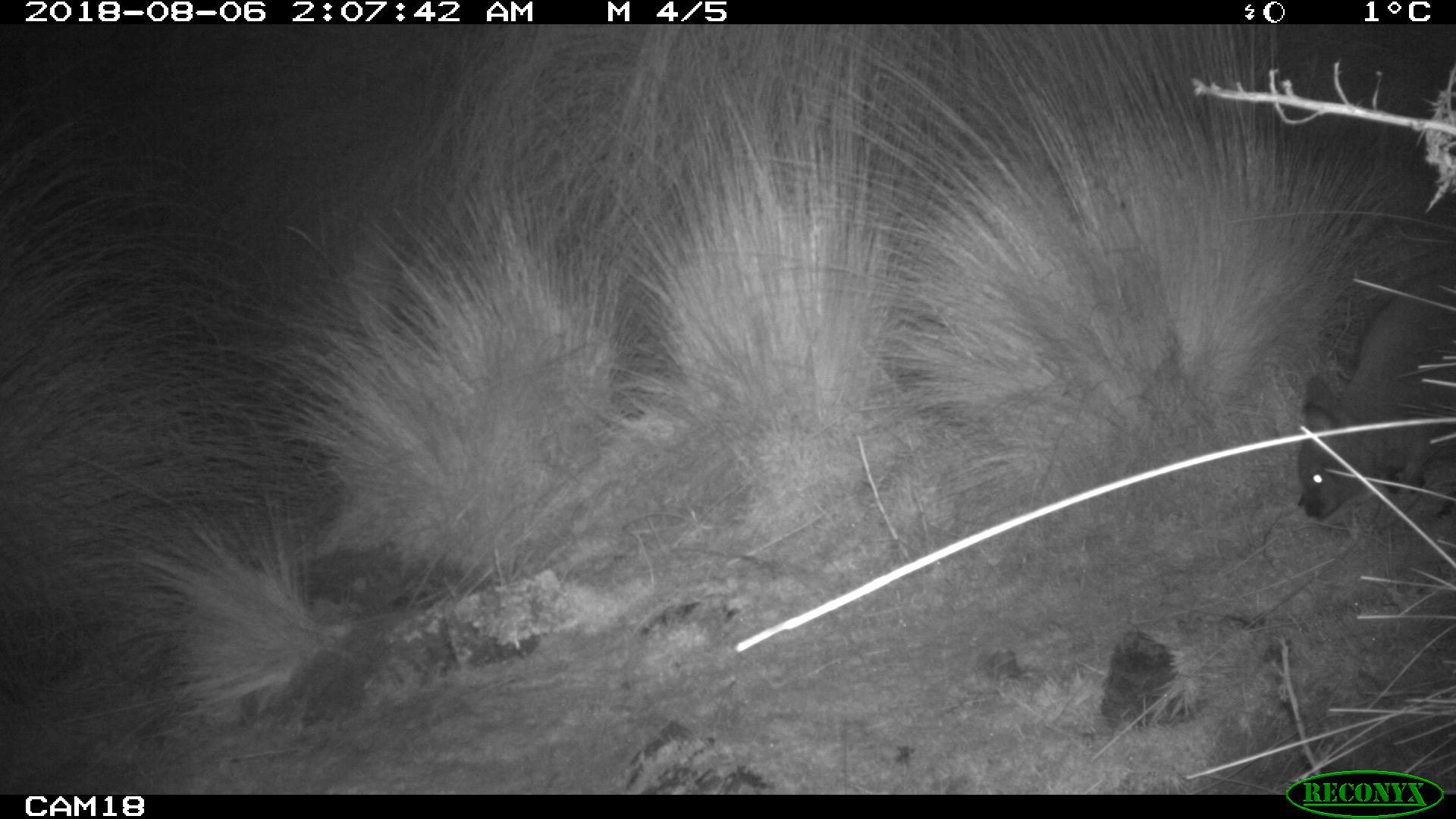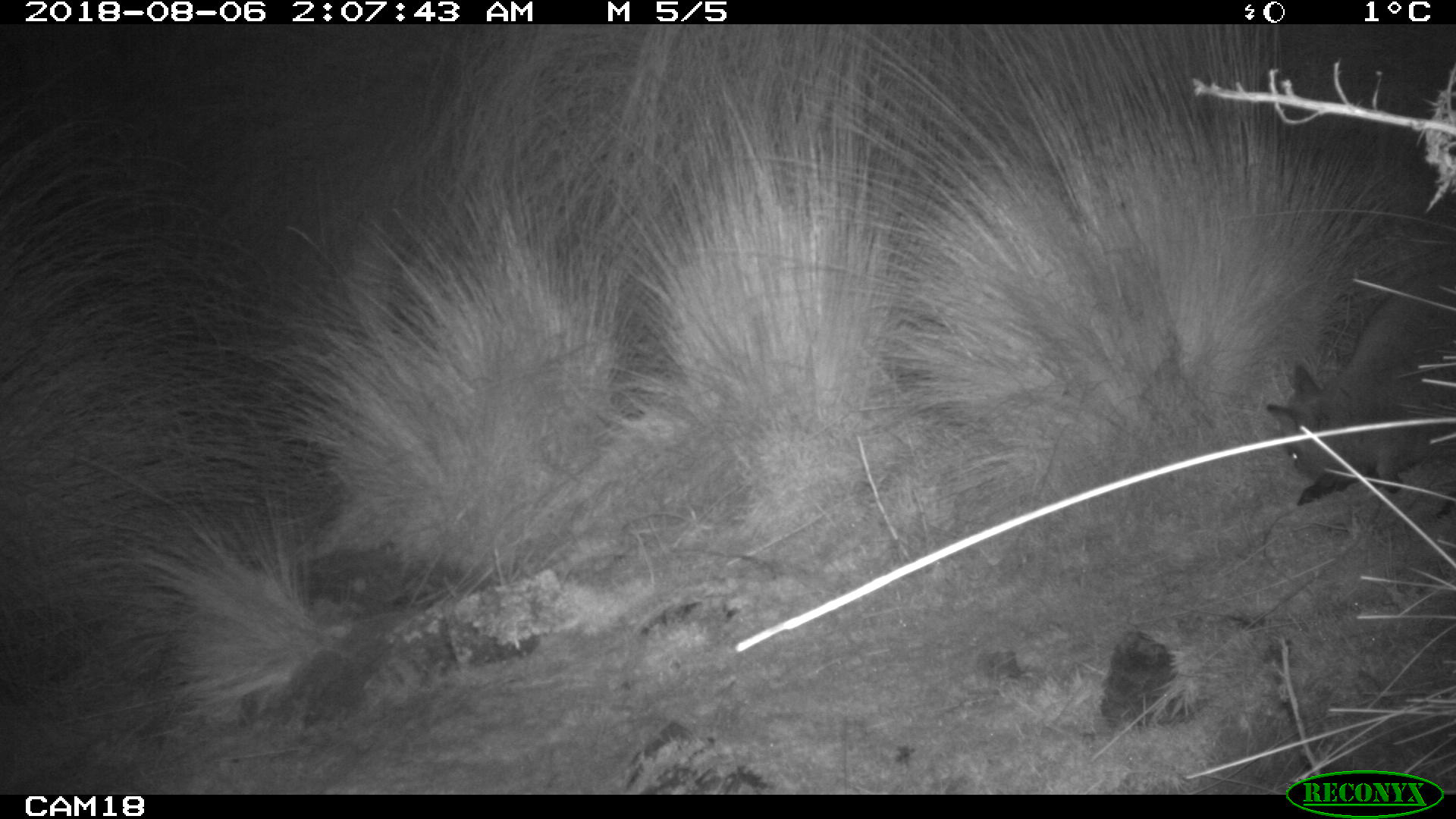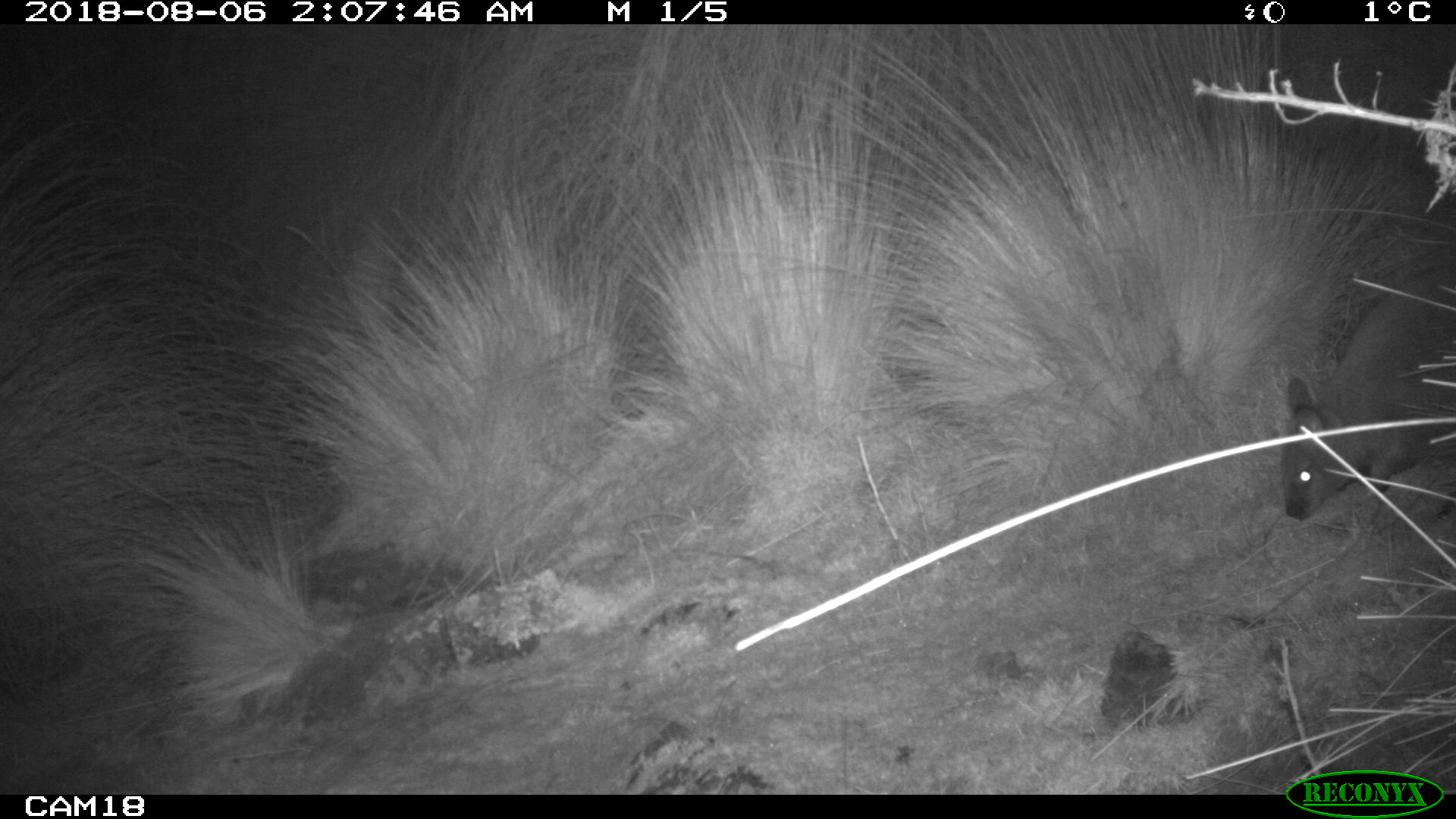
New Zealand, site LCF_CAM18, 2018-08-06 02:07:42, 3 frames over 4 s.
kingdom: Animalia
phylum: Chordata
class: Mammalia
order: Diprotodontia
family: Macropodidae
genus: Notamacropus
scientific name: Notamacropus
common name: wallaby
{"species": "wallaby (Notamacropus)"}